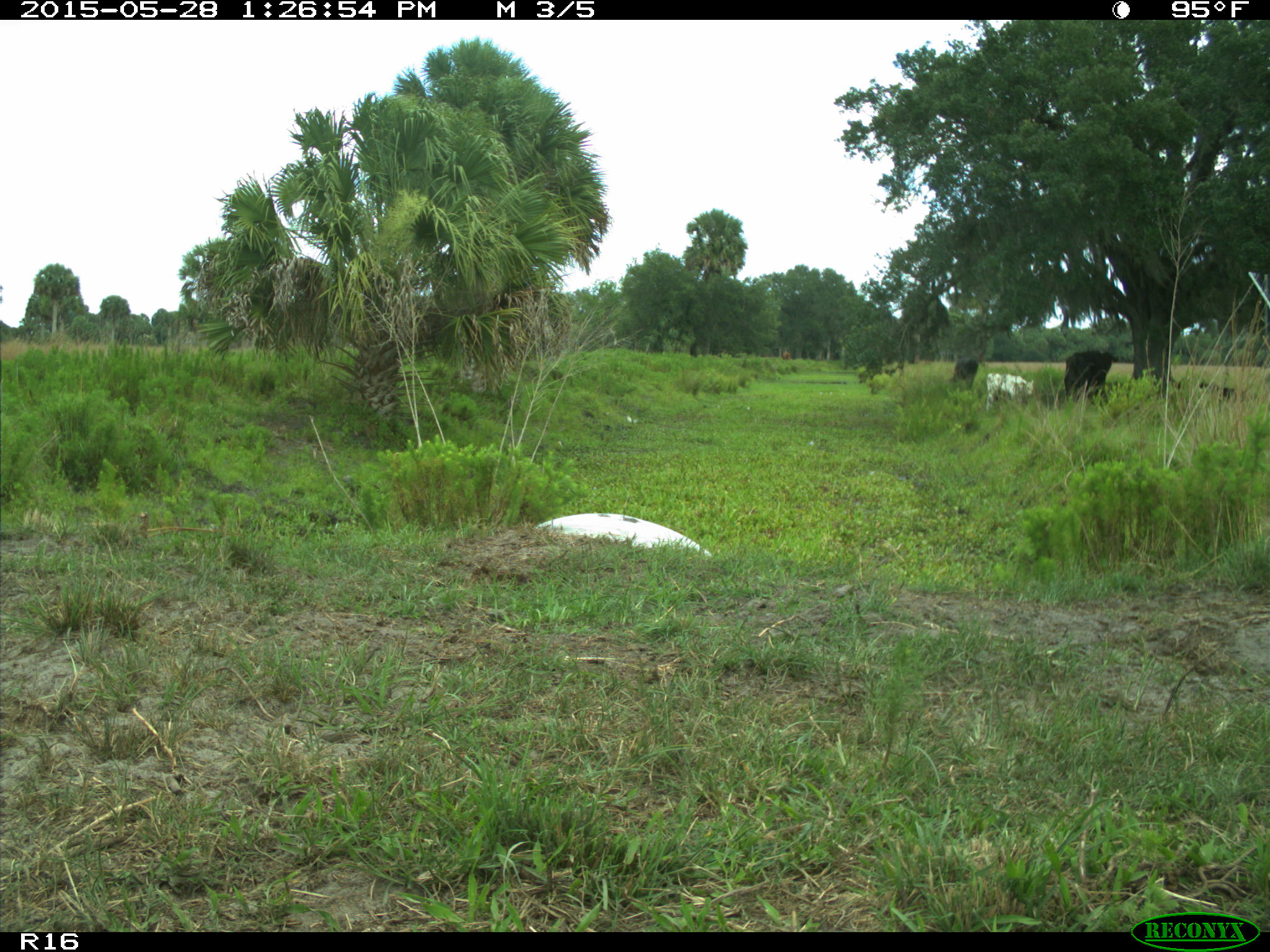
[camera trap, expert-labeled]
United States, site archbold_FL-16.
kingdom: Animalia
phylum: Chordata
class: Mammalia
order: Artiodactyla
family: Bovidae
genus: Bos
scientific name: Bos taurus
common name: domestic cow